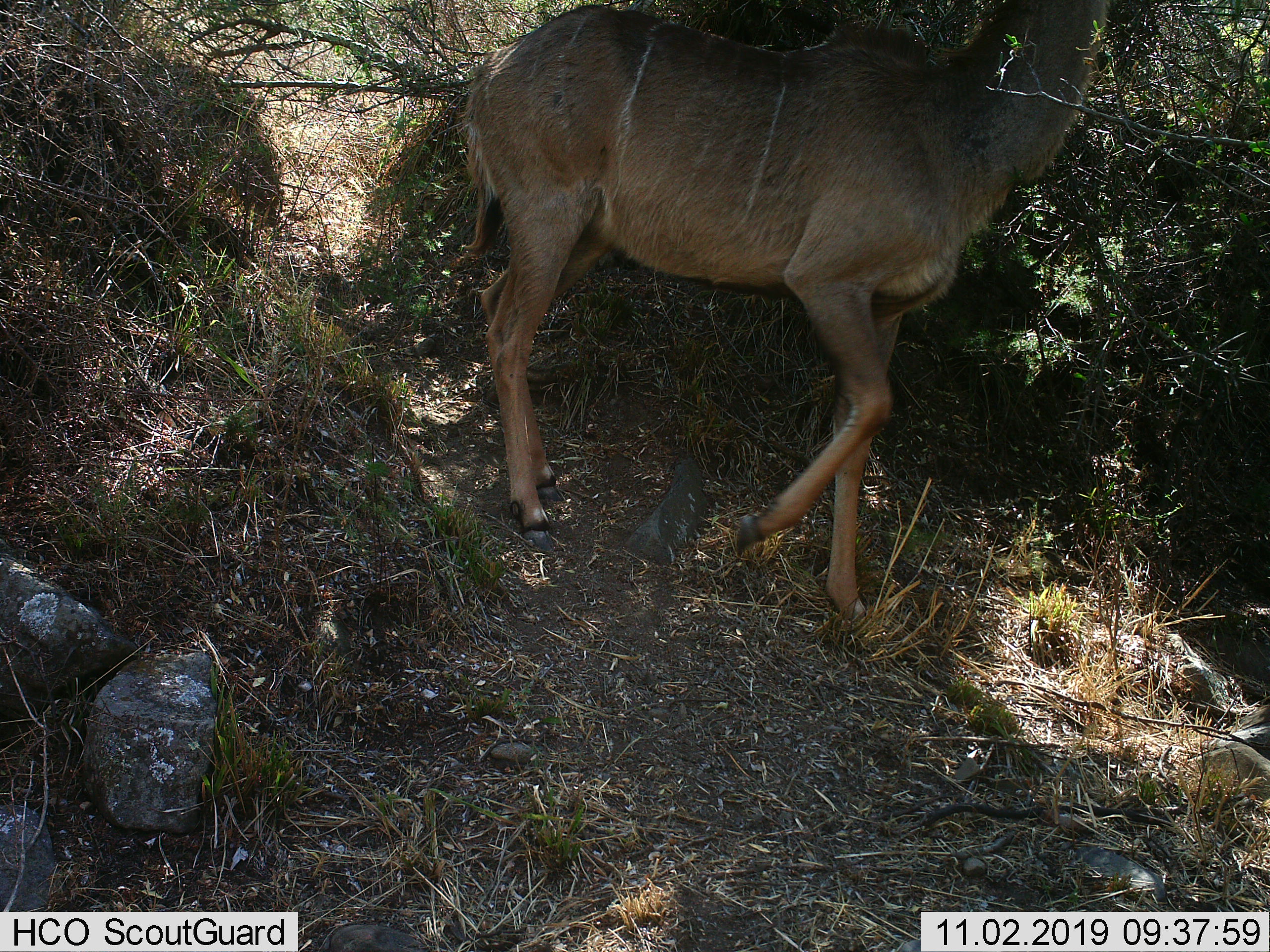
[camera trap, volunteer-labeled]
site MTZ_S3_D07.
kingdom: Animalia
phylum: Chordata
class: Mammalia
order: Artiodactyla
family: Bovidae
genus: Tragelaphus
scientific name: Tragelaphus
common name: kudu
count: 1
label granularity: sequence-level